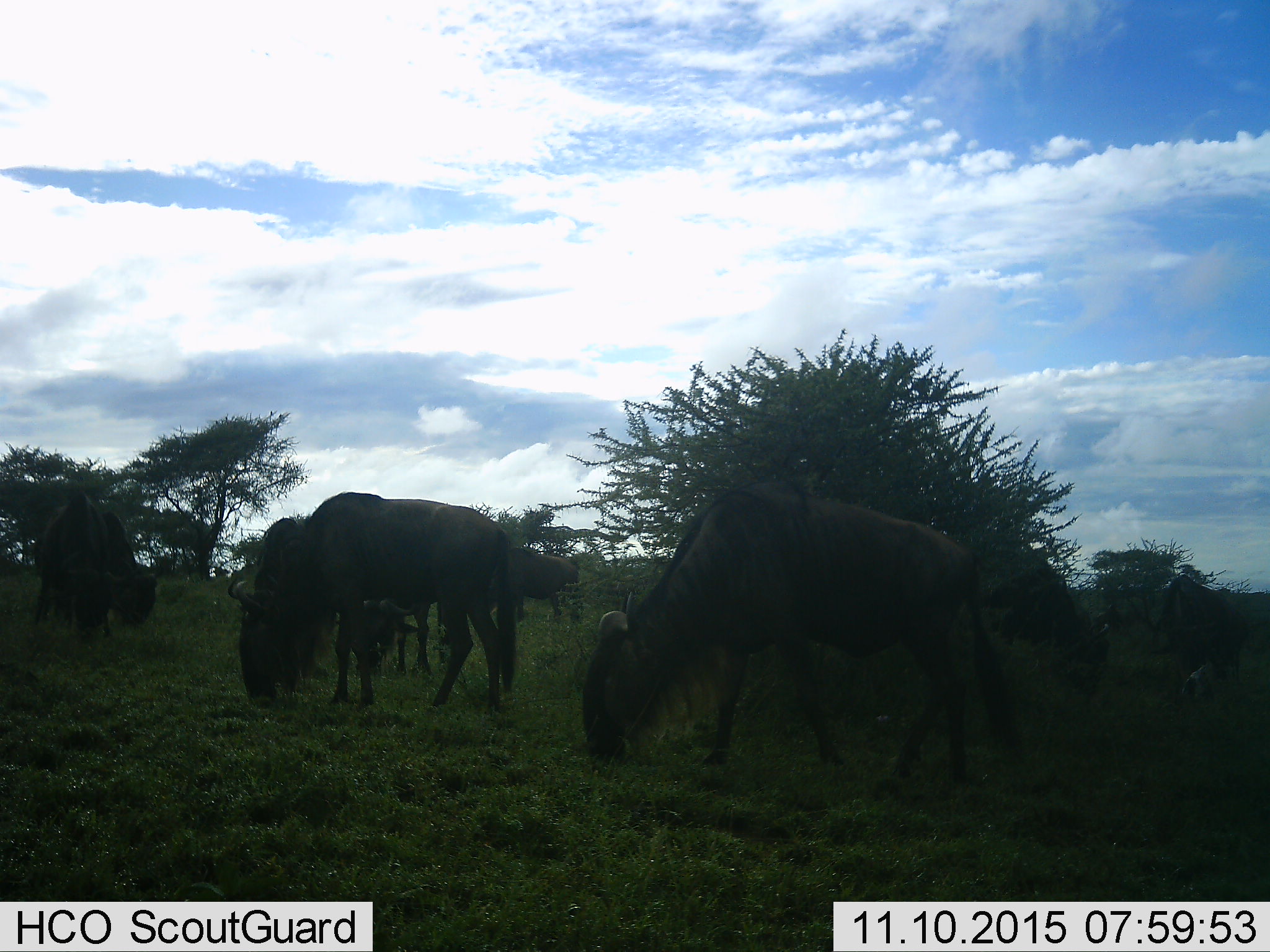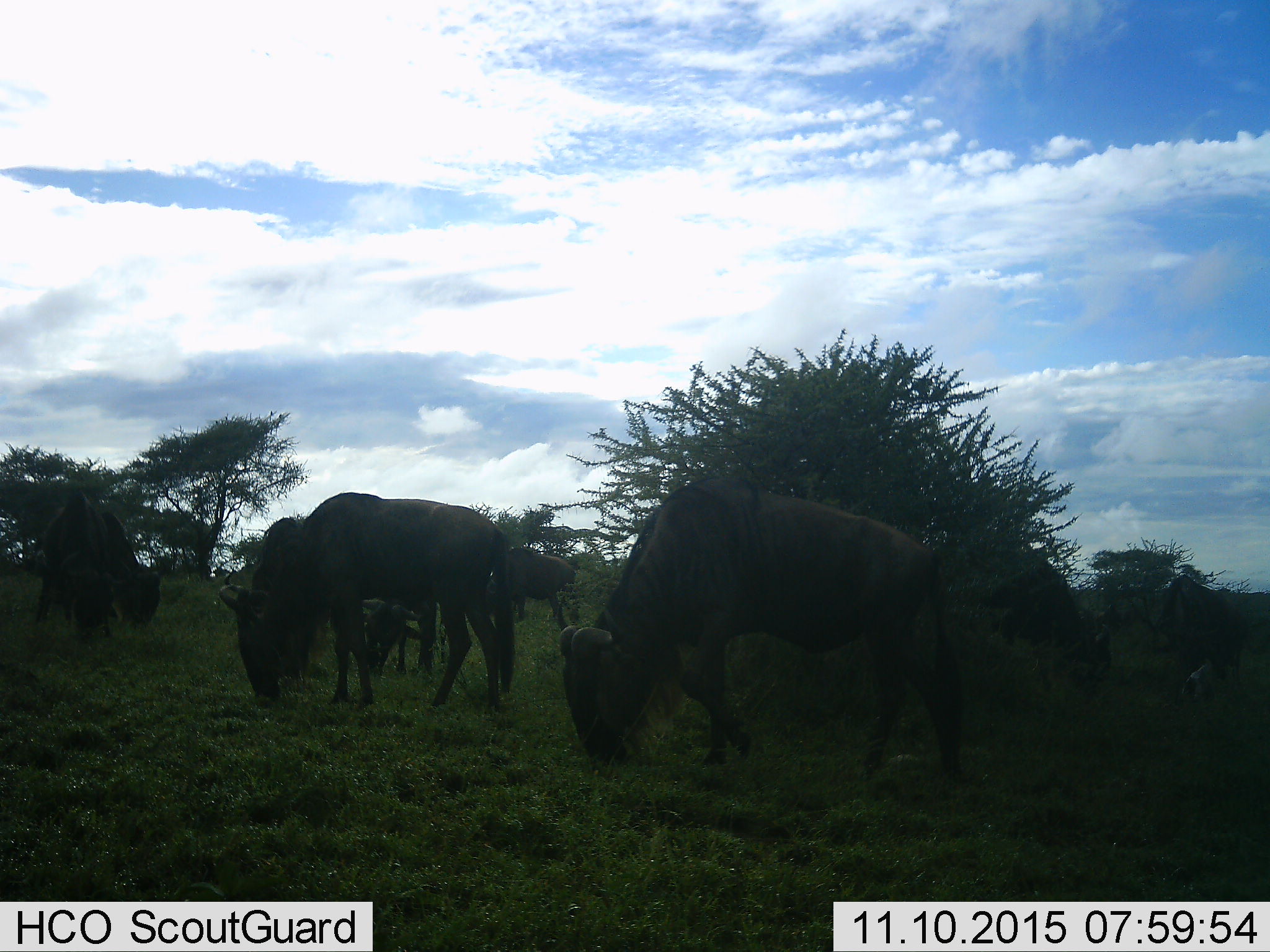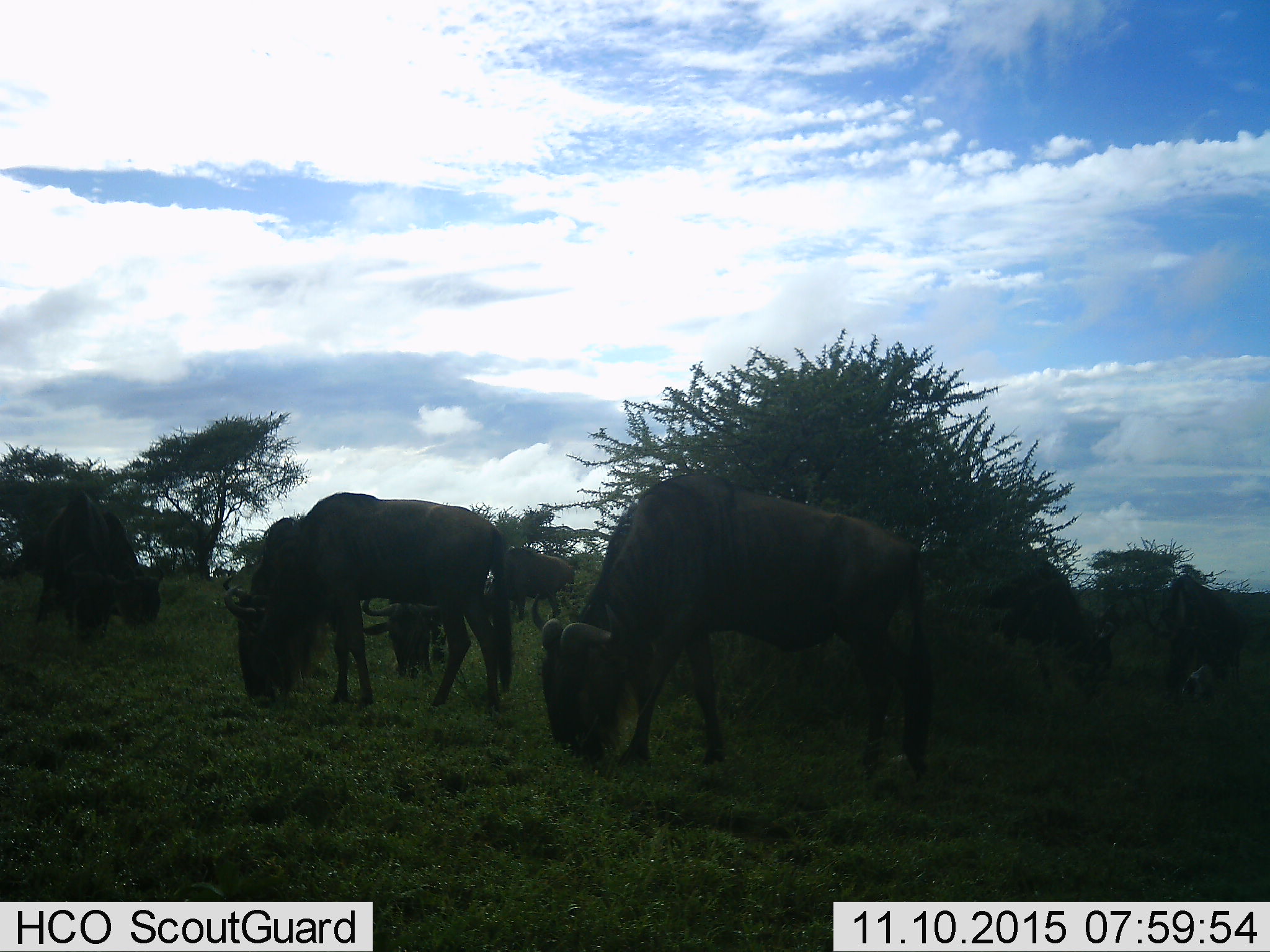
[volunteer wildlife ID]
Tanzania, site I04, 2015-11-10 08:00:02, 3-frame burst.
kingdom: Animalia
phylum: Chordata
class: Mammalia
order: Artiodactyla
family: Bovidae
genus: Connochaetes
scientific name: Connochaetes taurinus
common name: blue wildebeest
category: wildebeest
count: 7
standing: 50%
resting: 0%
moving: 0%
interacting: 0%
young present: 0%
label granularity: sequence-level